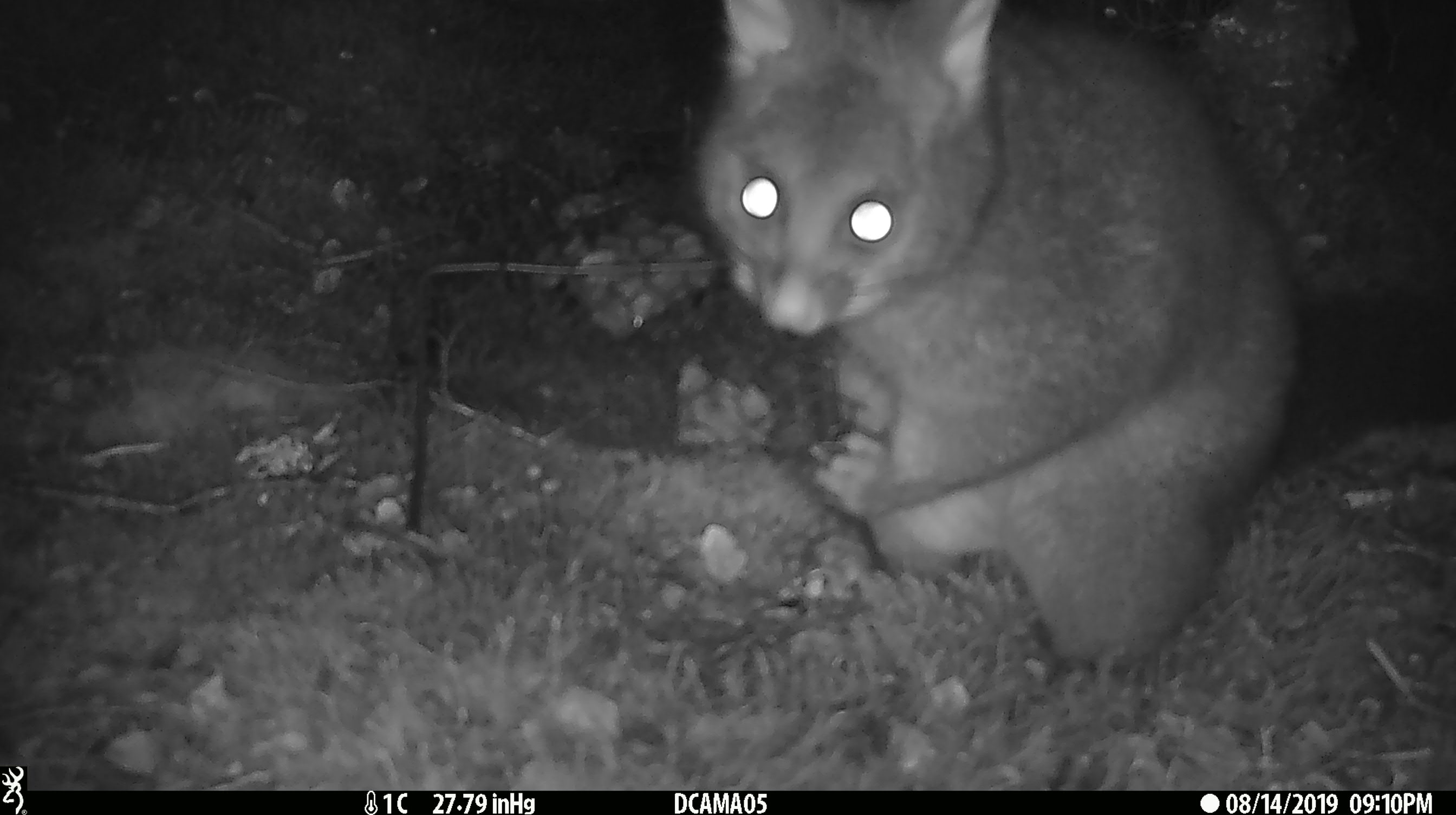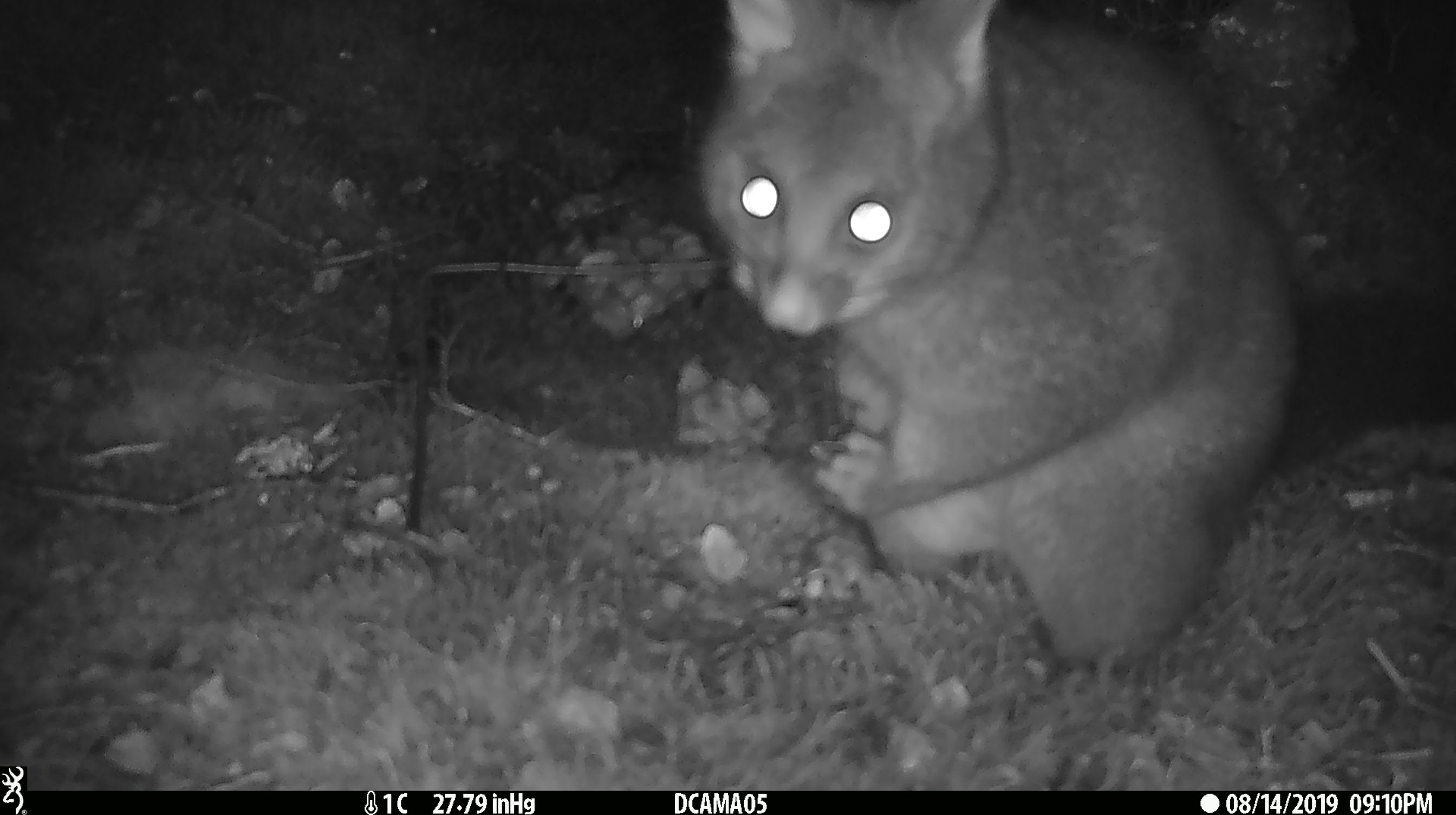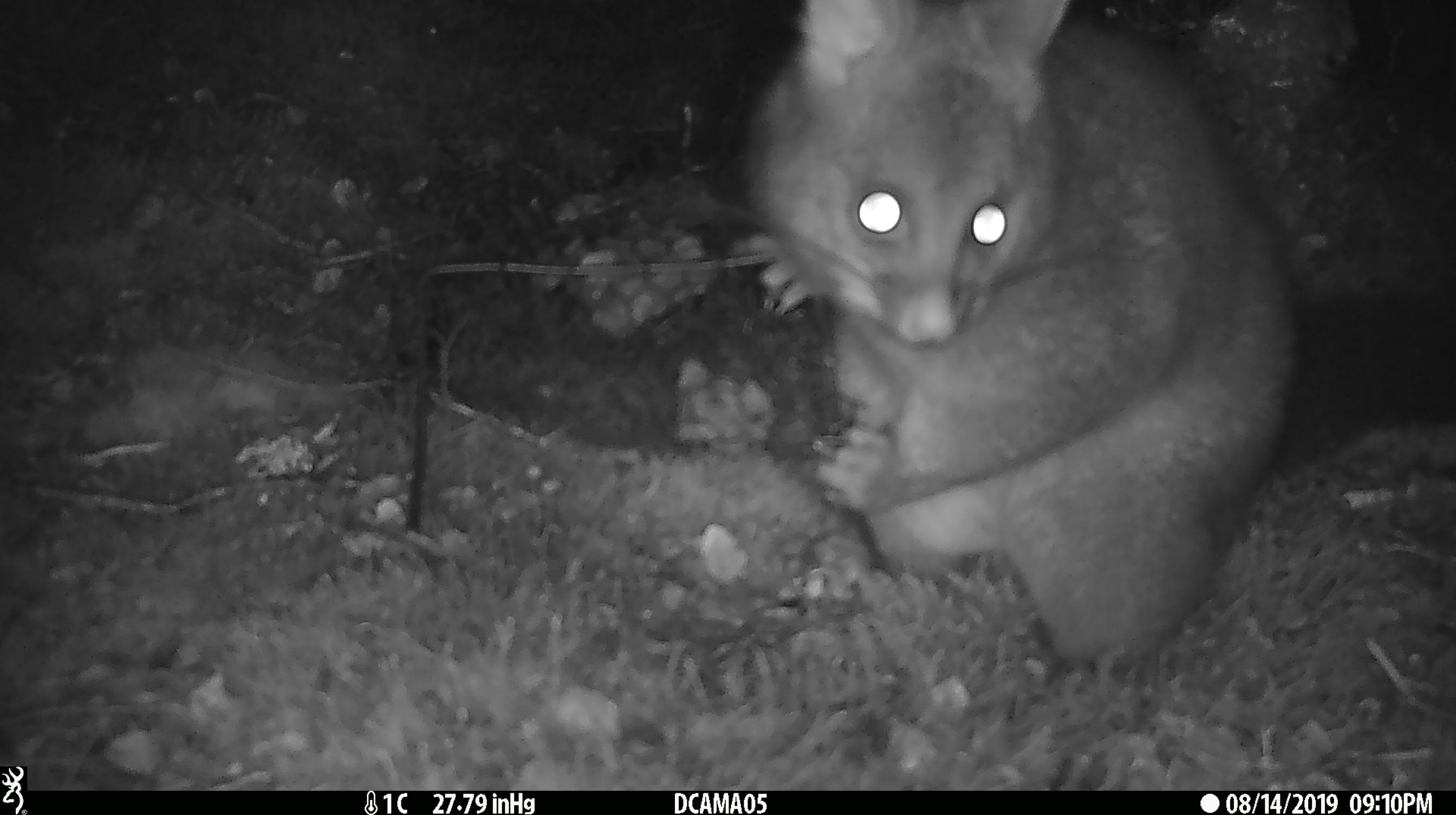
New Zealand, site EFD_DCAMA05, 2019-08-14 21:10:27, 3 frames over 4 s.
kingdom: Animalia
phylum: Chordata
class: Mammalia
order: Diprotodontia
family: Phalangeridae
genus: Trichosurus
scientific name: Trichosurus vulpecula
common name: common brushtail possum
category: possum